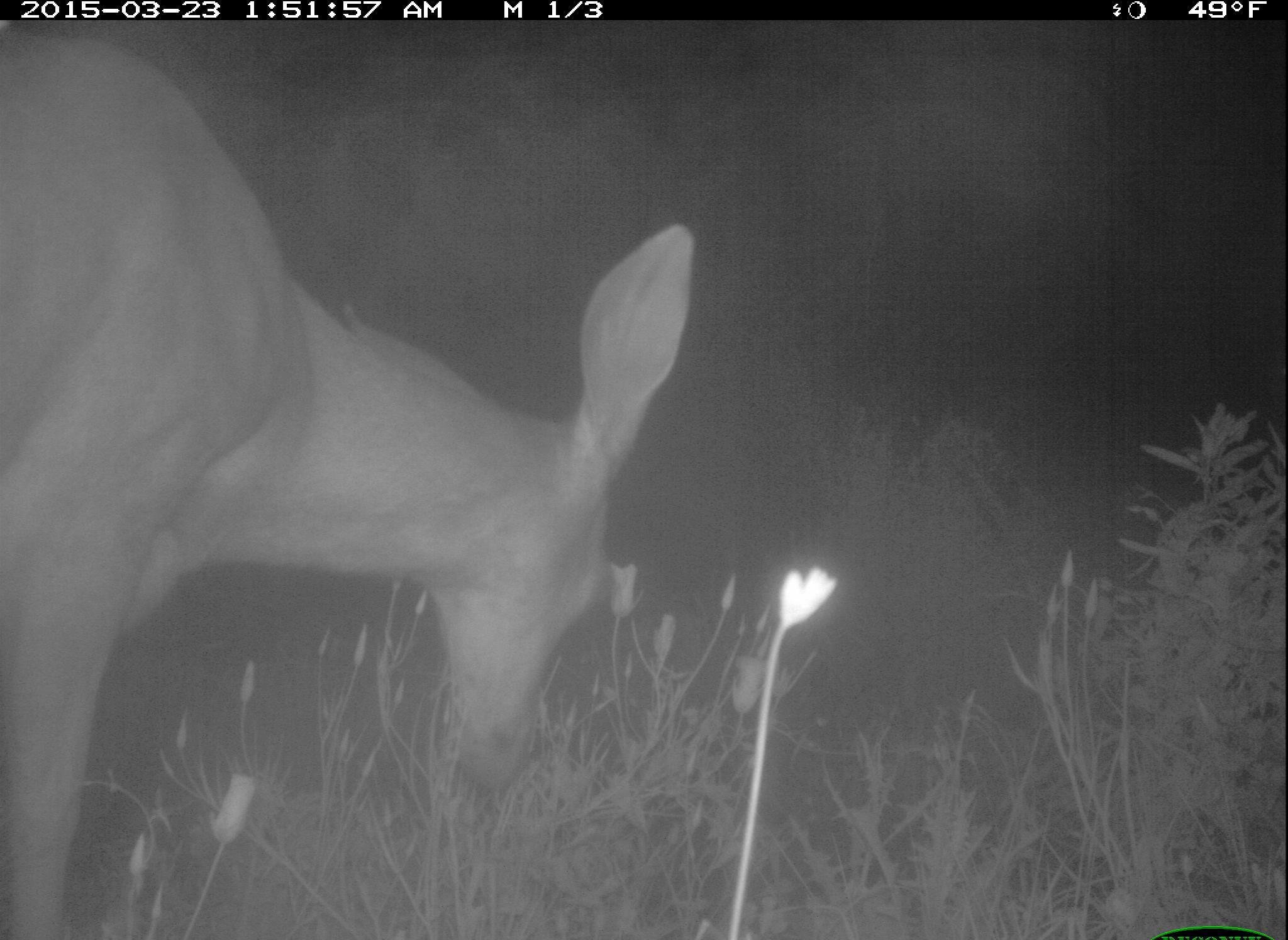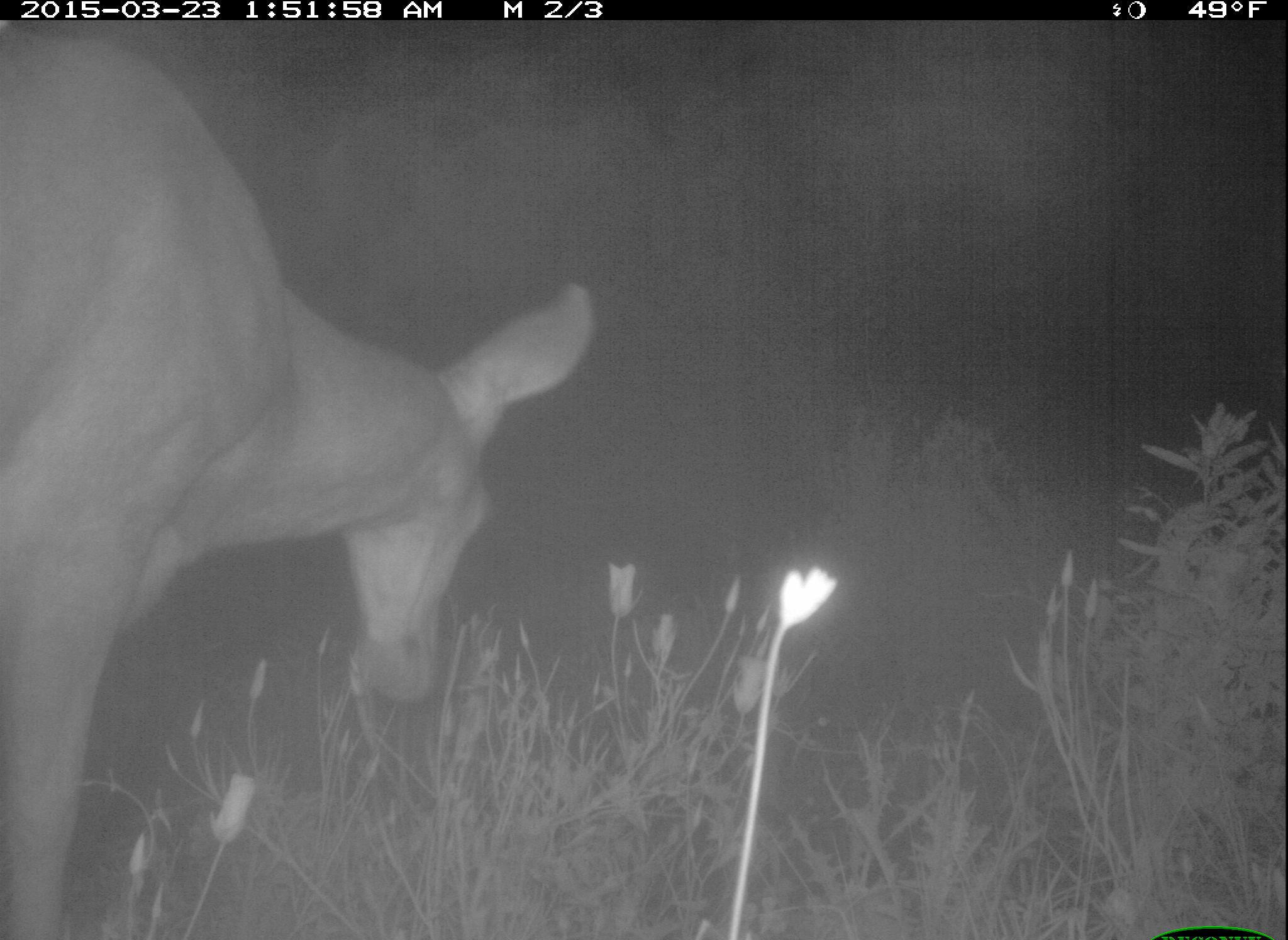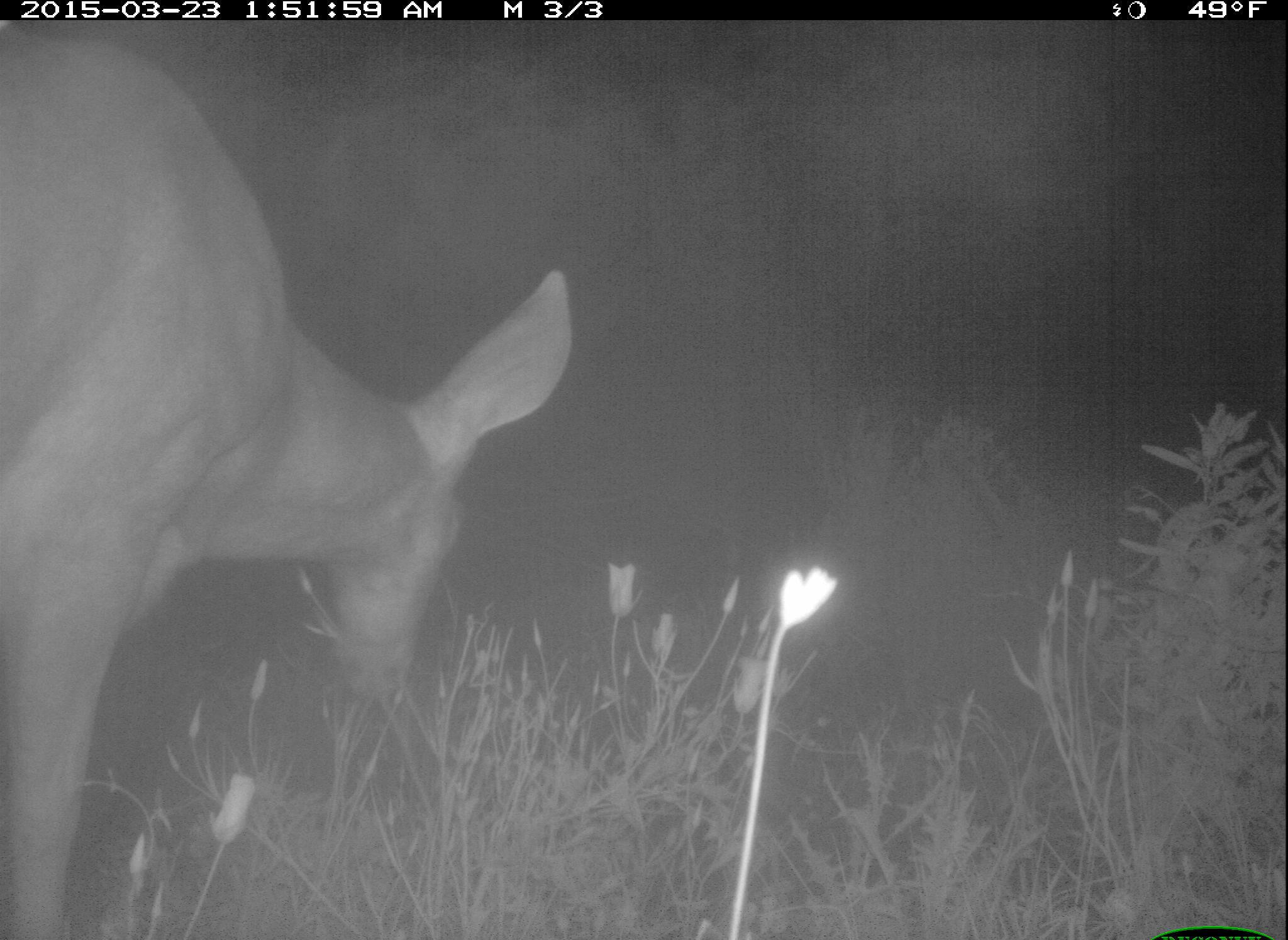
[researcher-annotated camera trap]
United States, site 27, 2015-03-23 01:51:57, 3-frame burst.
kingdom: Animalia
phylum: Chordata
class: Mammalia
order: Artiodactyla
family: Cervidae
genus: Odocoileus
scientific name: Odocoileus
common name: deer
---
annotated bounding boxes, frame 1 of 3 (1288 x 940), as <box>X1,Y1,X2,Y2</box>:
deer: <box>2,24,697,937</box>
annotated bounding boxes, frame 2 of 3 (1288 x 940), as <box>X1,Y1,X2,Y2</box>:
deer: <box>0,31,595,940</box>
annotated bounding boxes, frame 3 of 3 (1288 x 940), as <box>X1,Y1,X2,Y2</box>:
deer: <box>2,24,576,938</box>